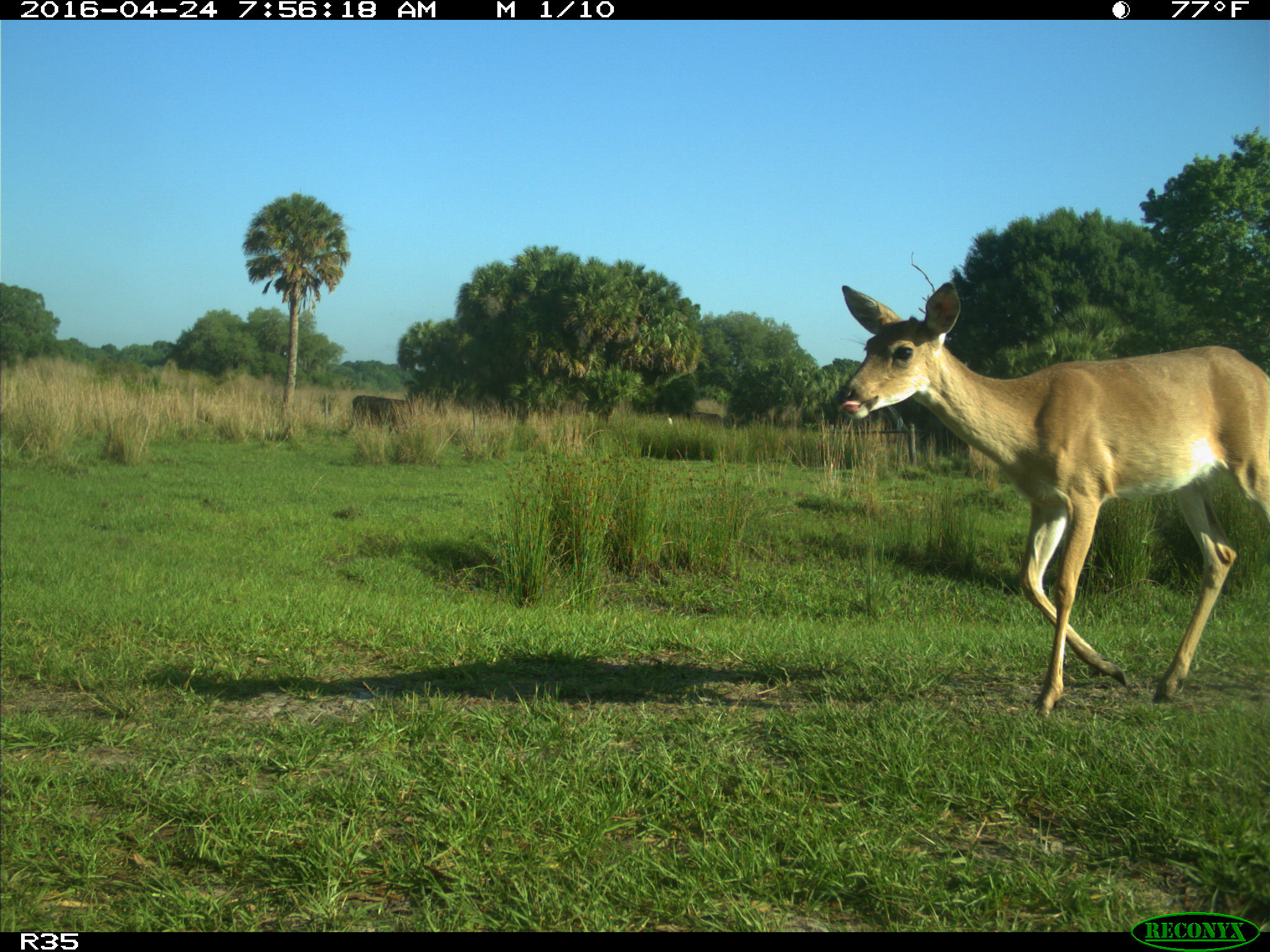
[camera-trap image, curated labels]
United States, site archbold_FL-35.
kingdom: Animalia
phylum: Chordata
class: Mammalia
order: Artiodactyla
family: Cervidae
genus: Odocoileus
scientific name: Odocoileus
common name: deer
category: unidentified deer